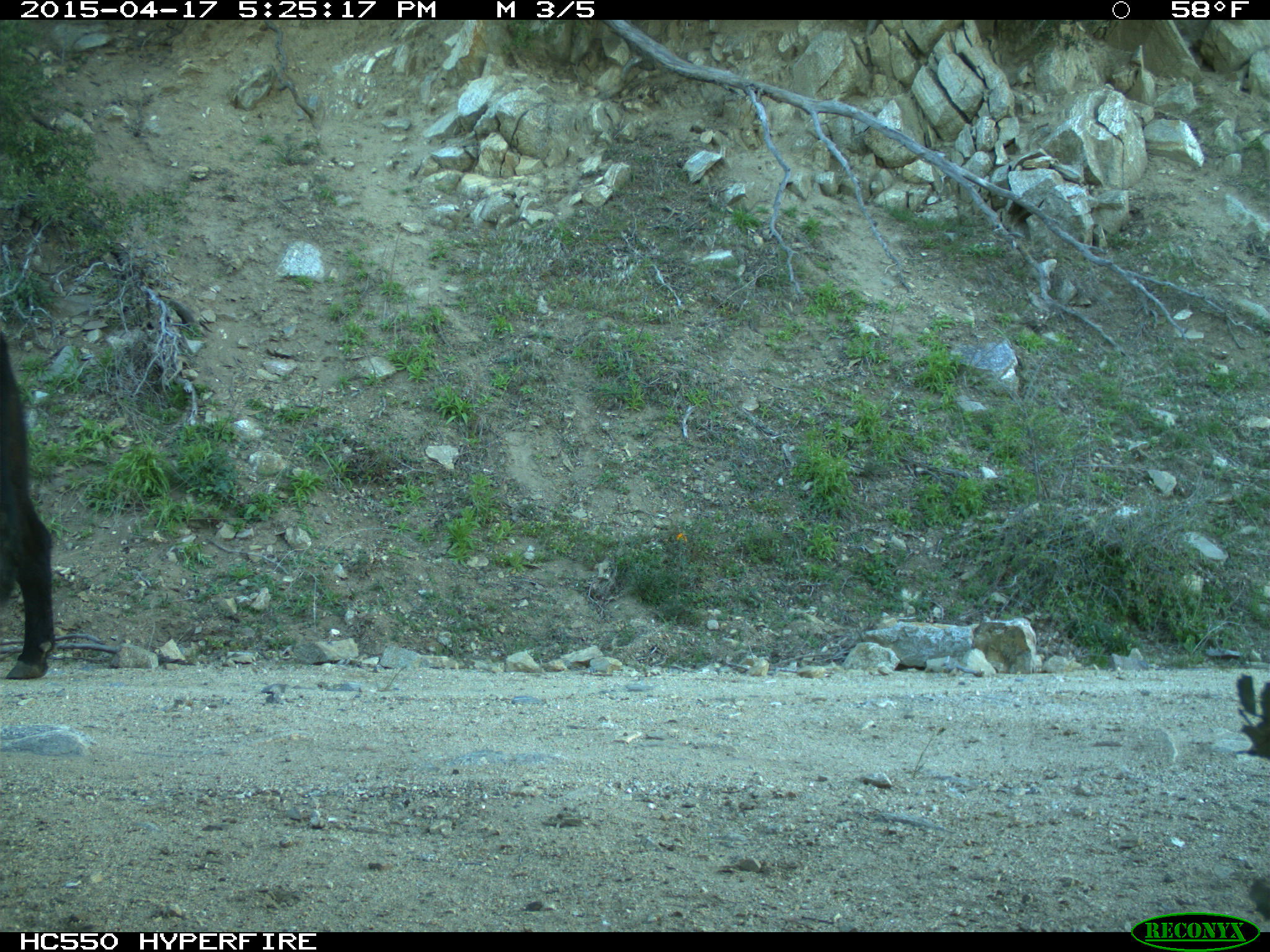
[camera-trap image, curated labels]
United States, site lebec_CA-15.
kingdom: Animalia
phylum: Chordata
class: Mammalia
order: Artiodactyla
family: Bovidae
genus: Bos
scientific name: Bos taurus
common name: domestic cow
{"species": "Bos taurus (domestic cow)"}